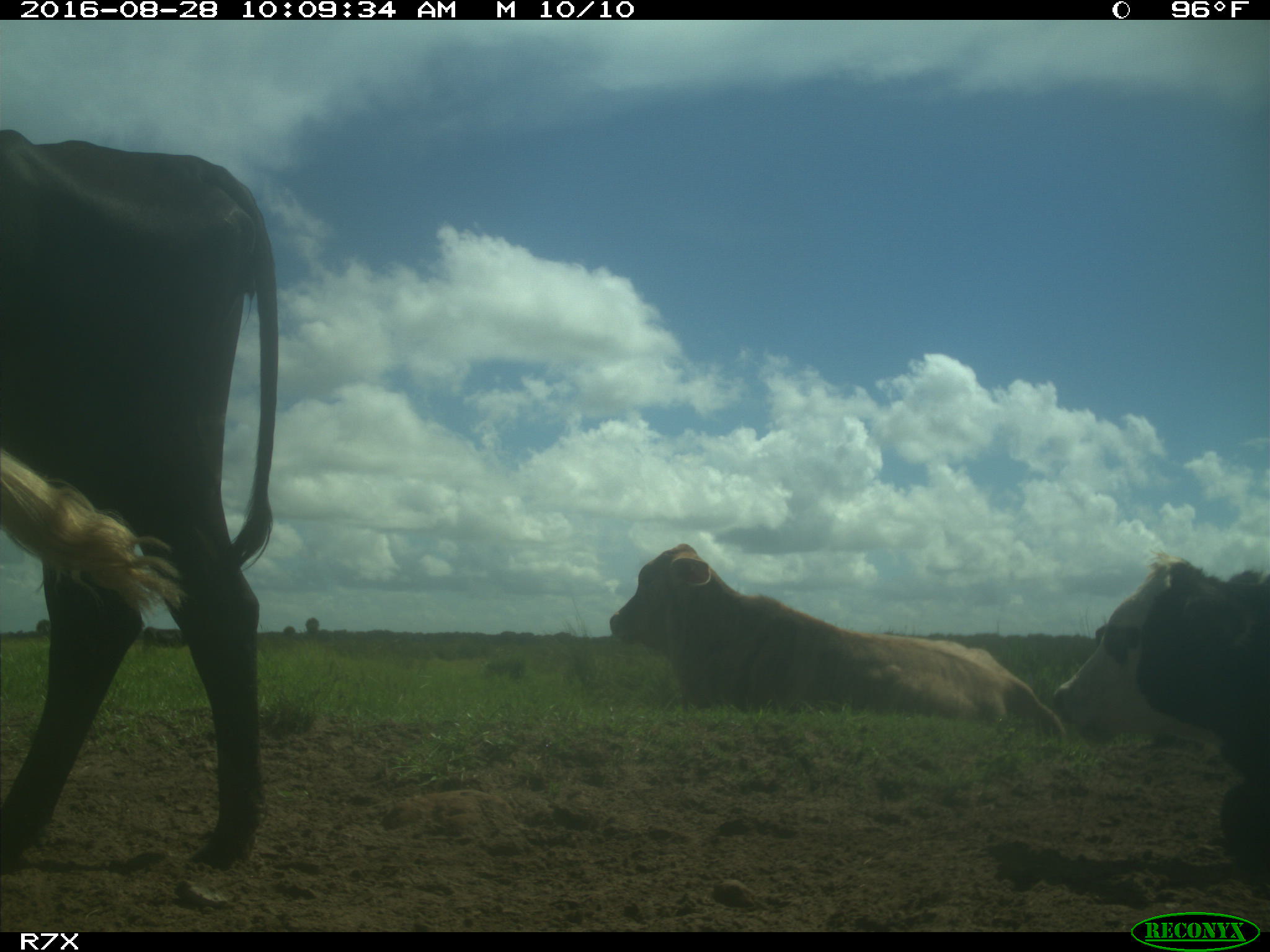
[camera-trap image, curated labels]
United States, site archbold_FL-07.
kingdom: Animalia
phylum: Chordata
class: Mammalia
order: Artiodactyla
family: Bovidae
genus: Bos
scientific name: Bos taurus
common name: domestic cow